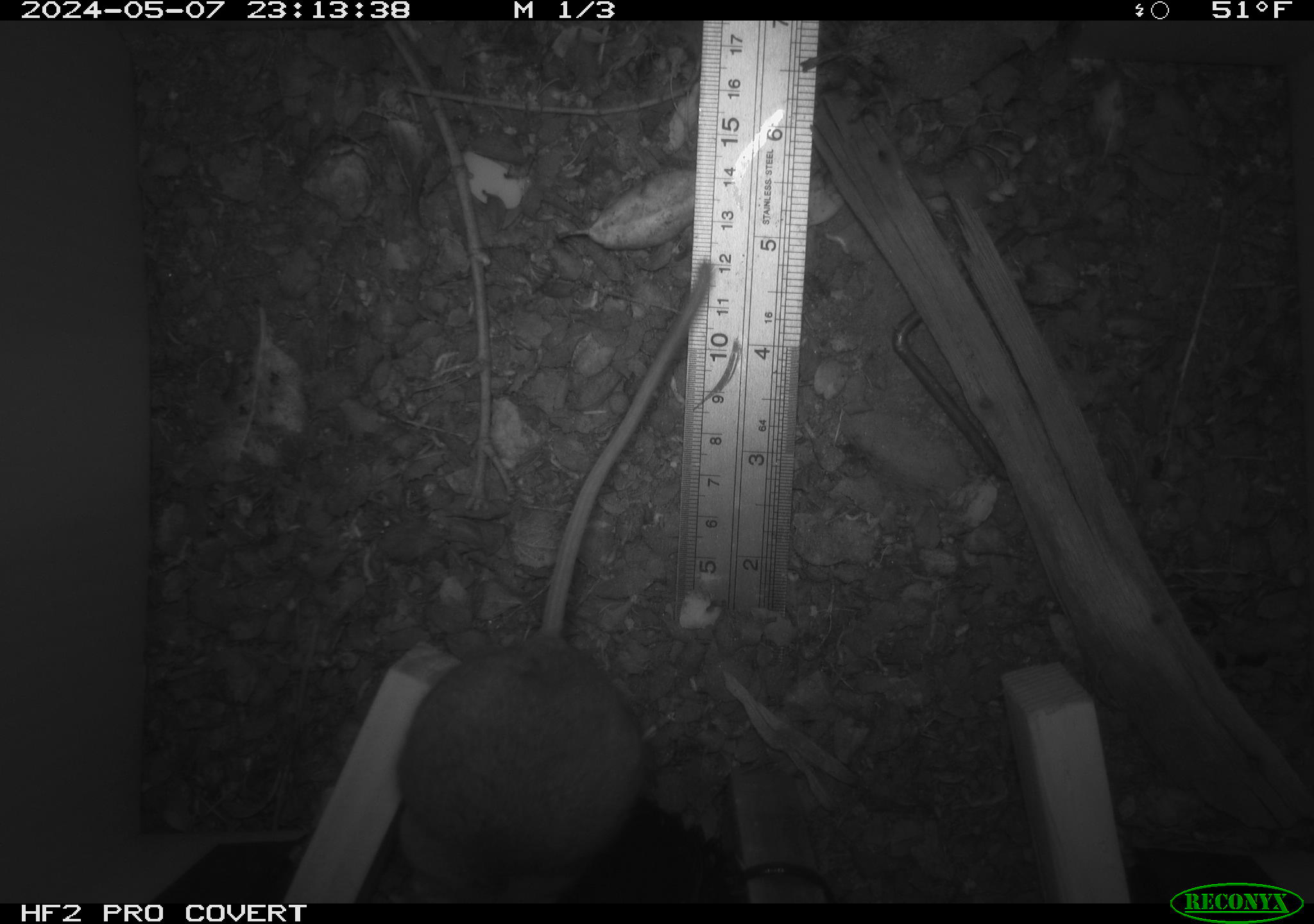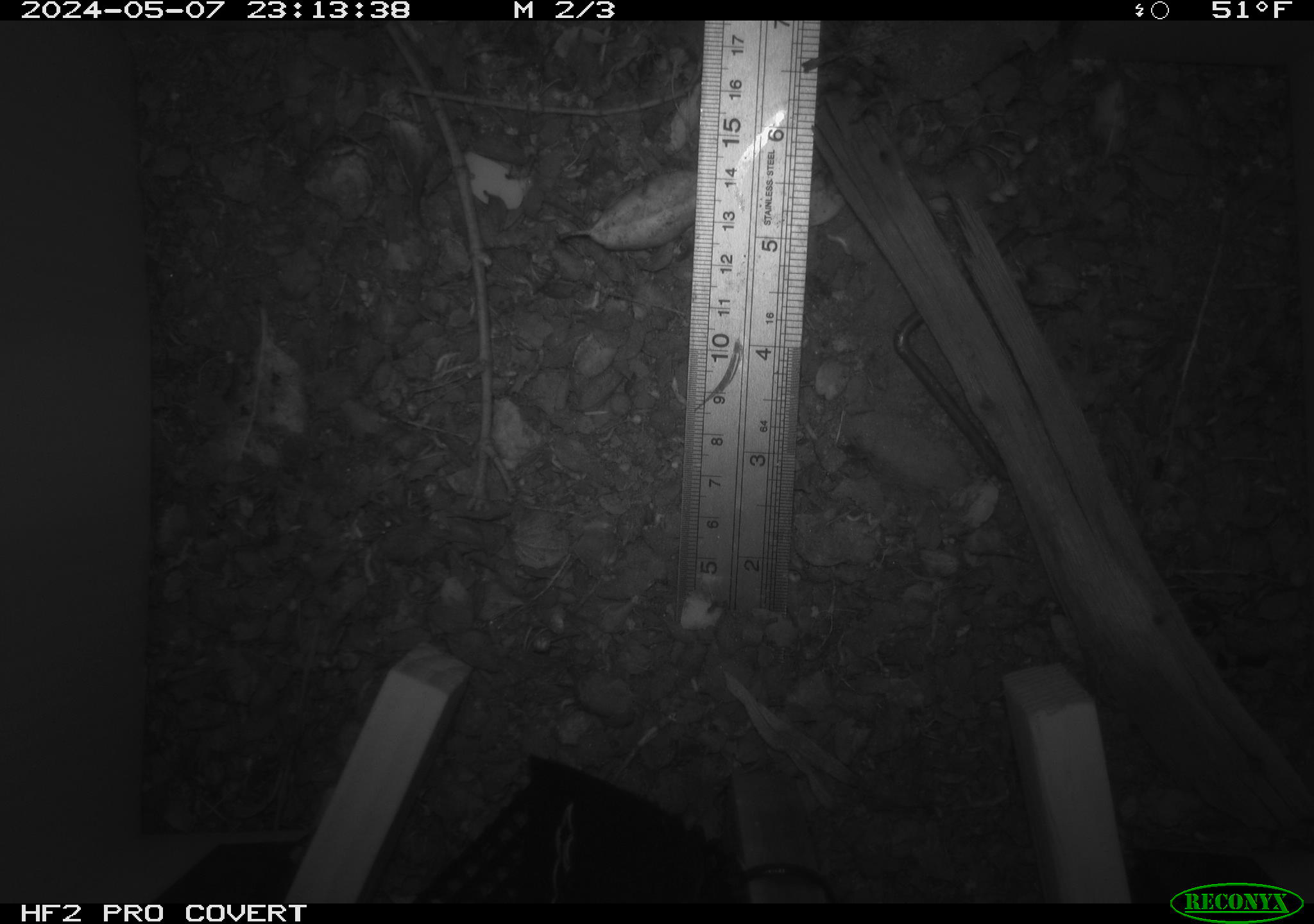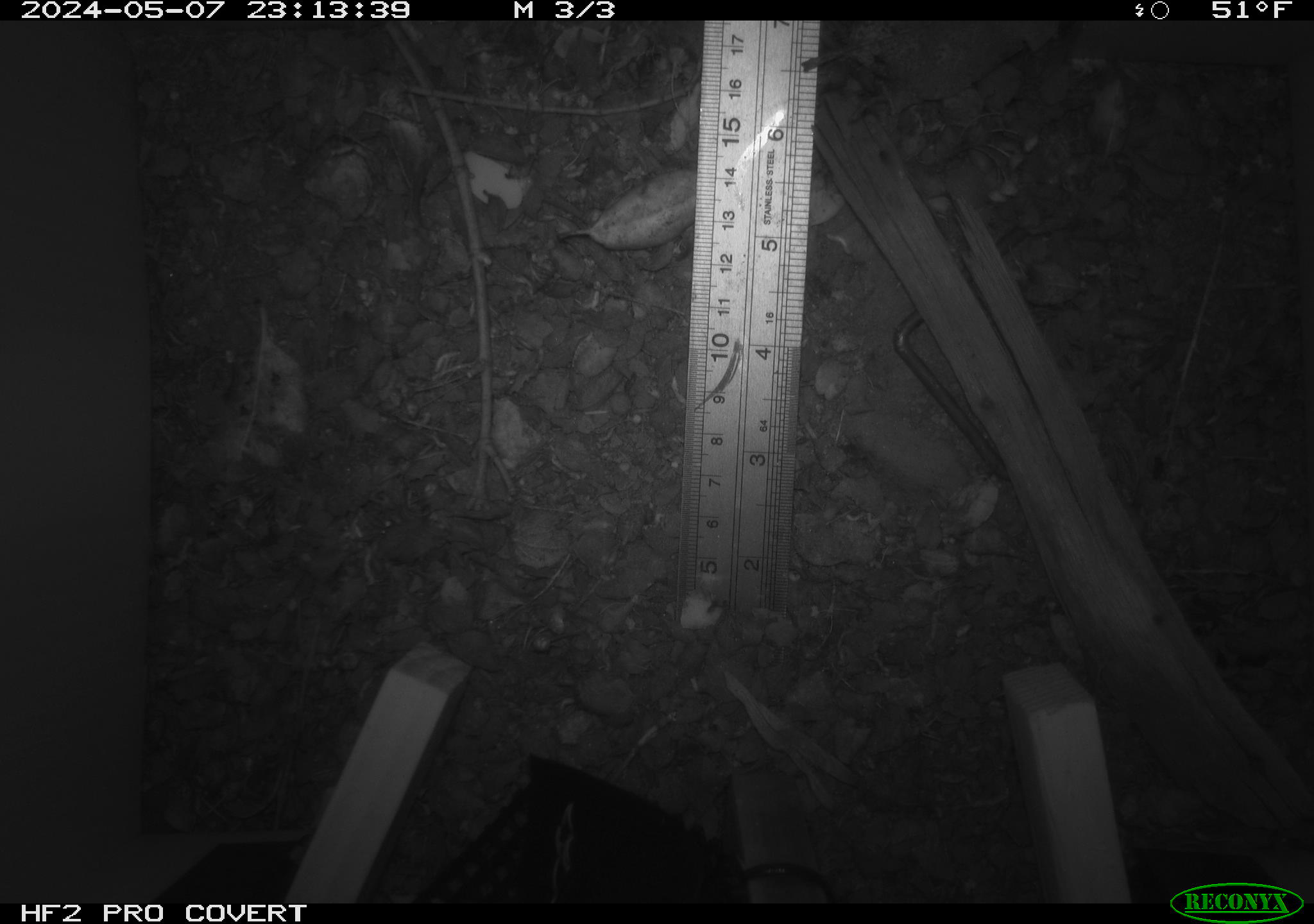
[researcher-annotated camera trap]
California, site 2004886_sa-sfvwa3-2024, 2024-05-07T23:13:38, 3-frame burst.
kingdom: Animalia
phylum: Chordata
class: Mammalia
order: Rodentia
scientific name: Rodentia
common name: mouse species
Mouse species (Rodentia).